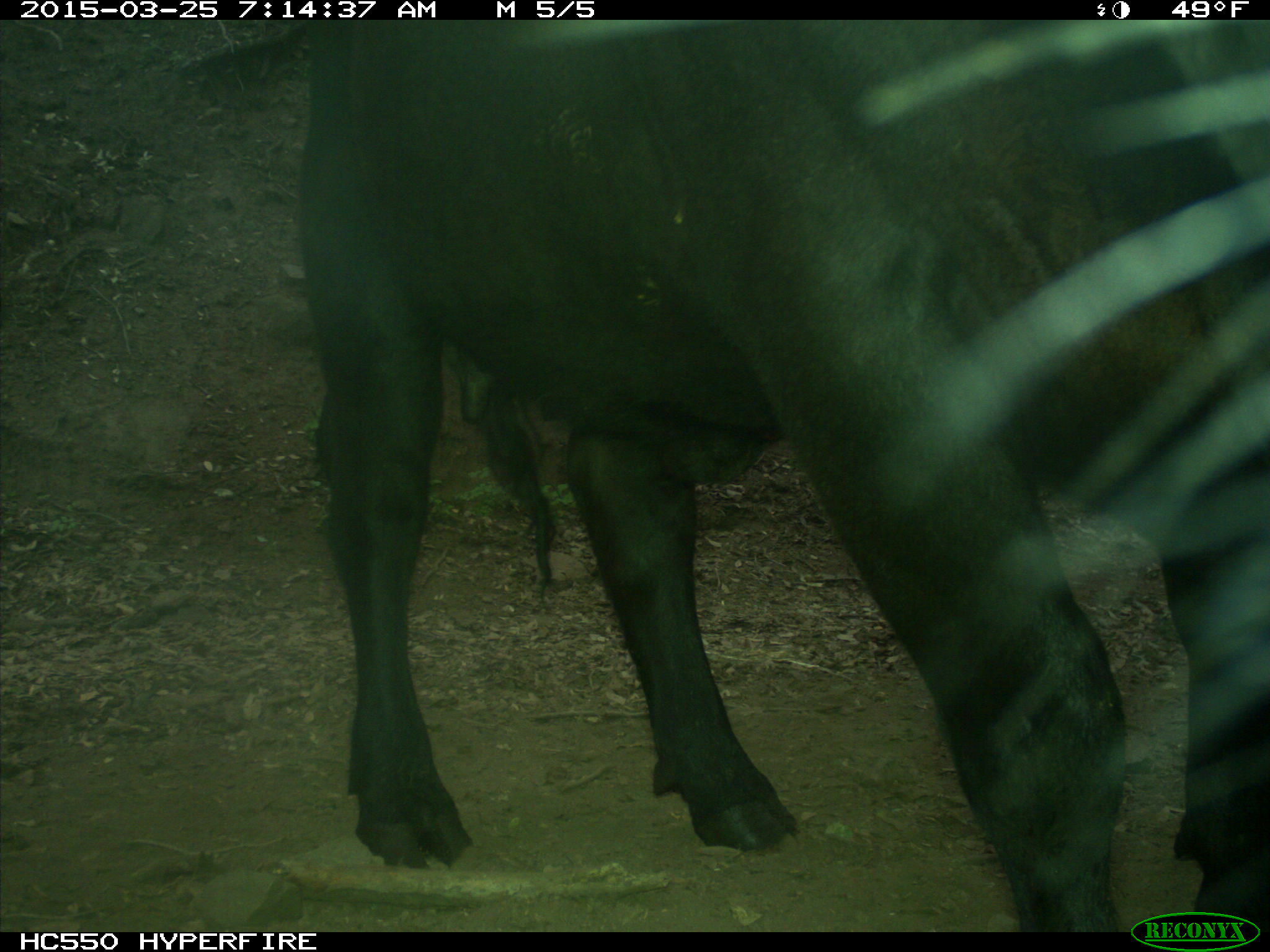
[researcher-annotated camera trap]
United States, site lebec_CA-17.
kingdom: Animalia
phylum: Chordata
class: Mammalia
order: Artiodactyla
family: Bovidae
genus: Bos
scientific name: Bos taurus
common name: domestic cow